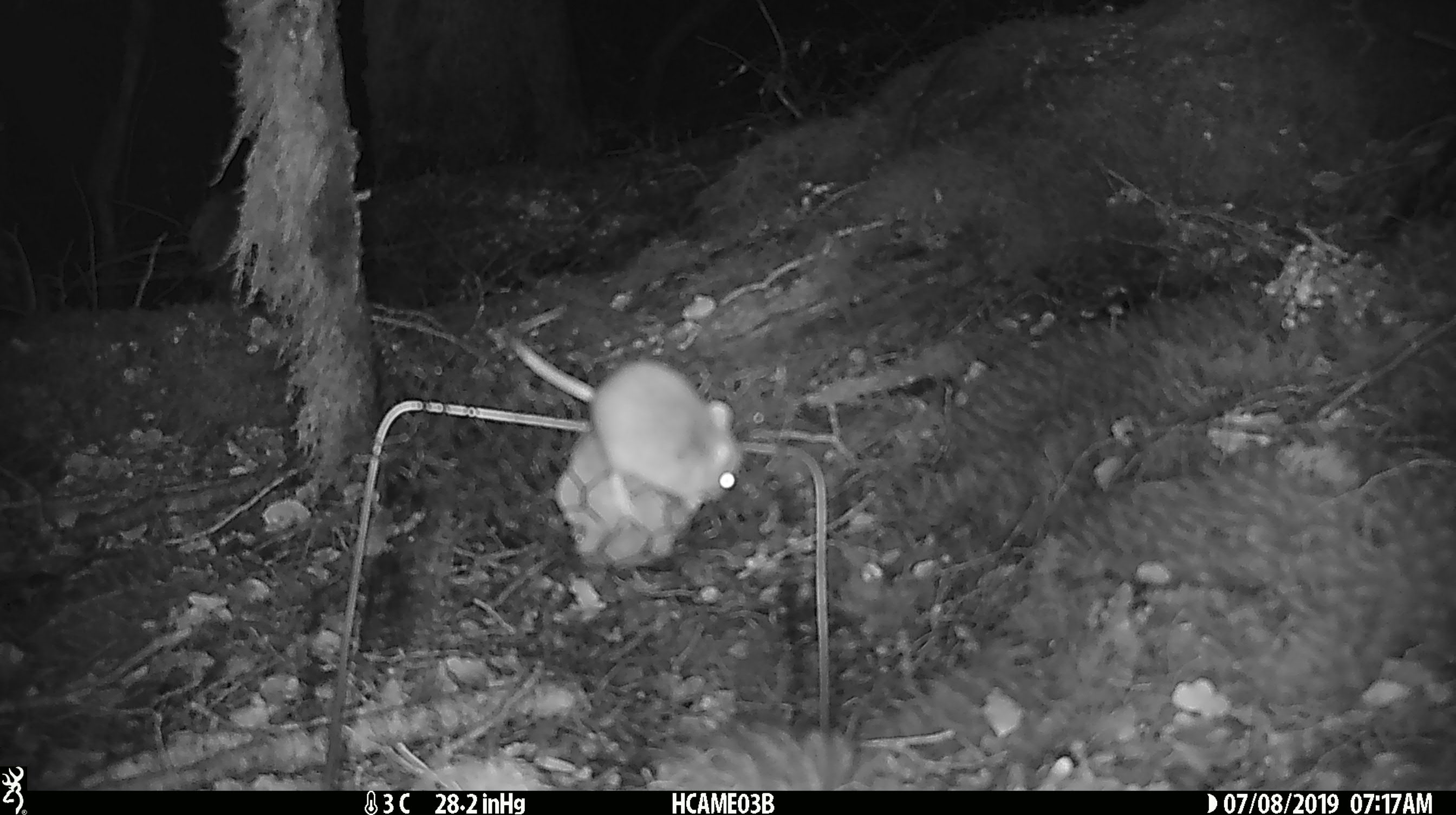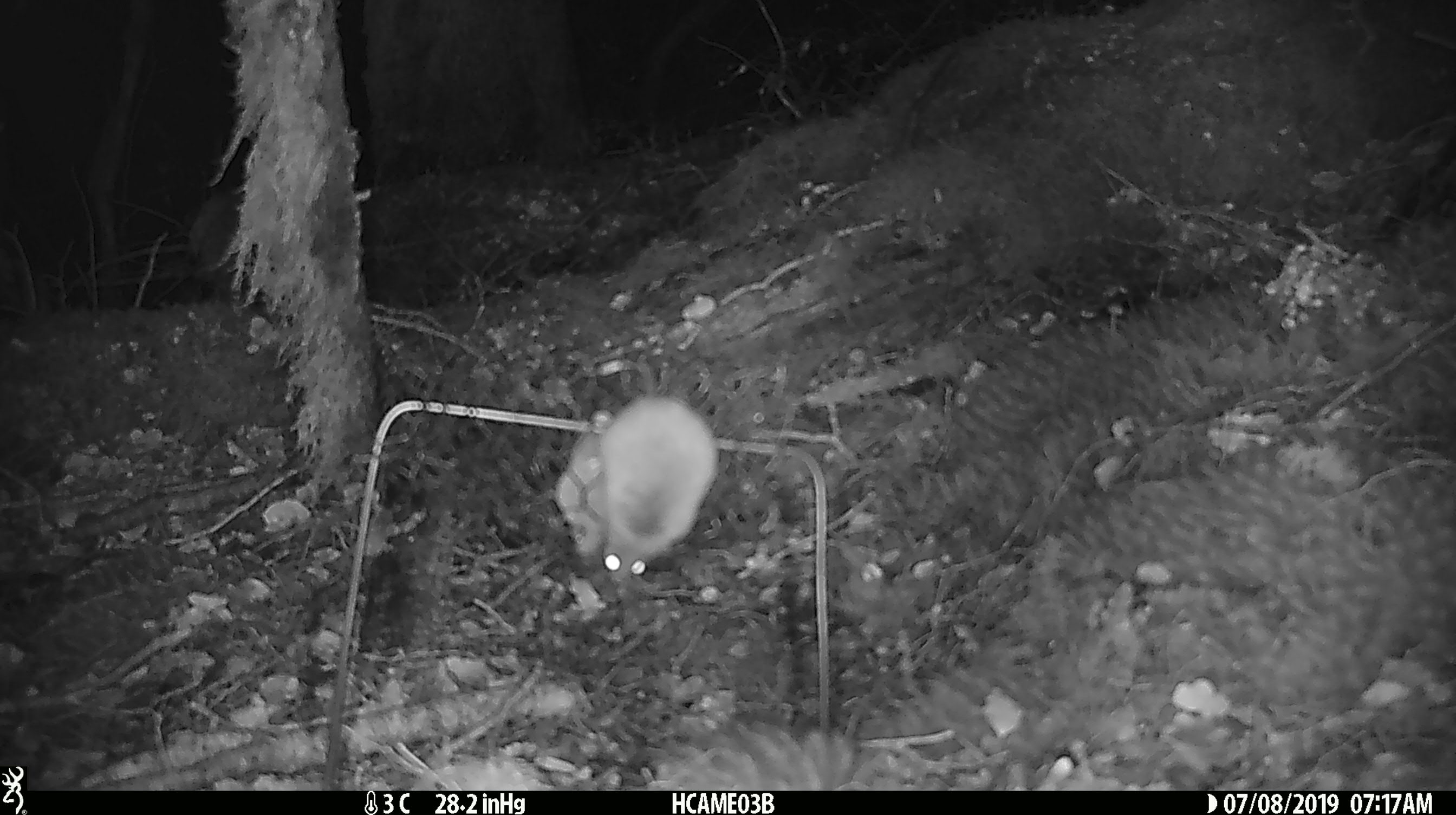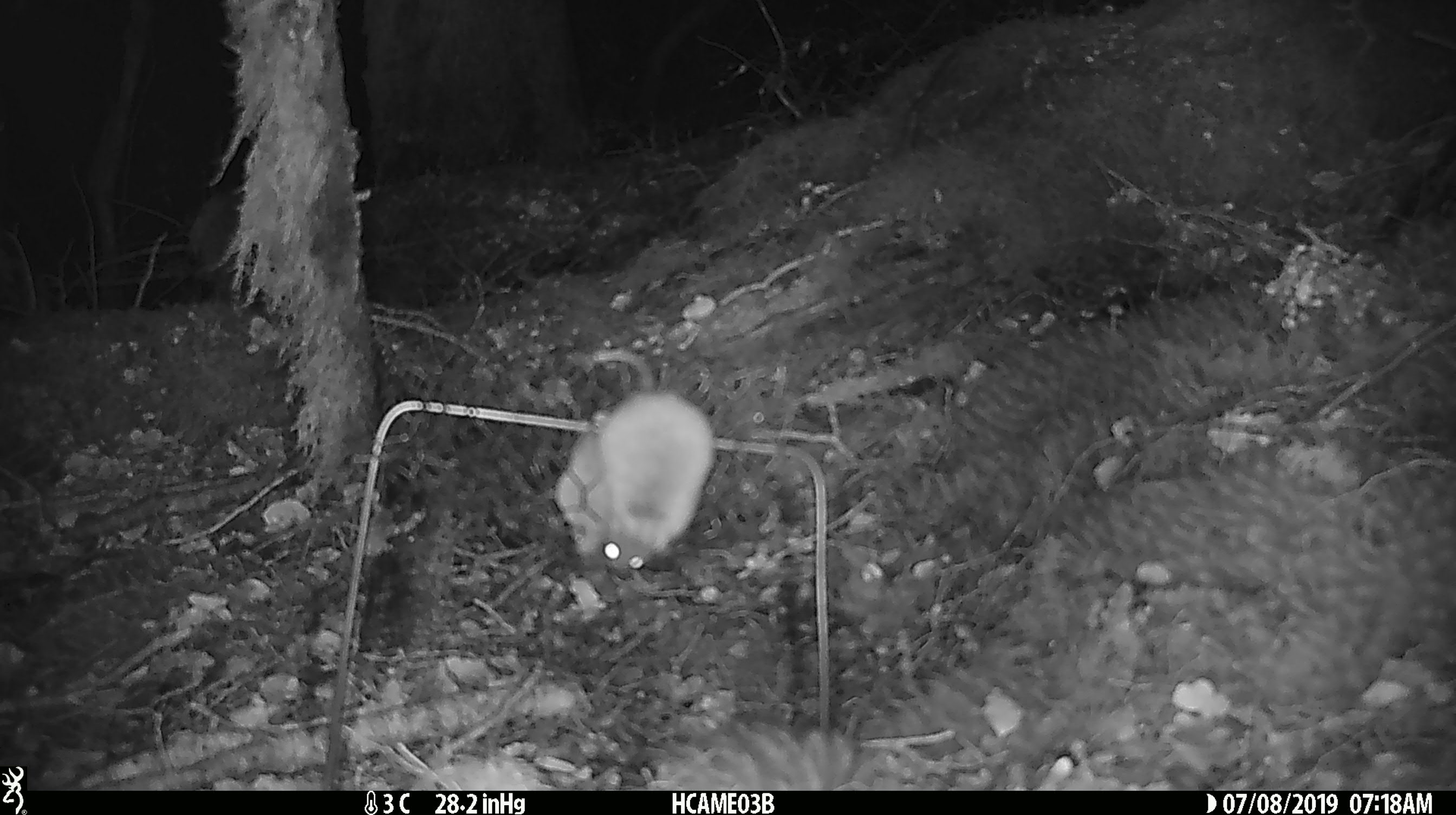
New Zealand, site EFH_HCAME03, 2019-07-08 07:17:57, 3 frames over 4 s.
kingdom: Animalia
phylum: Chordata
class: Mammalia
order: Rodentia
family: Muridae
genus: Mus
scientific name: Mus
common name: mouse